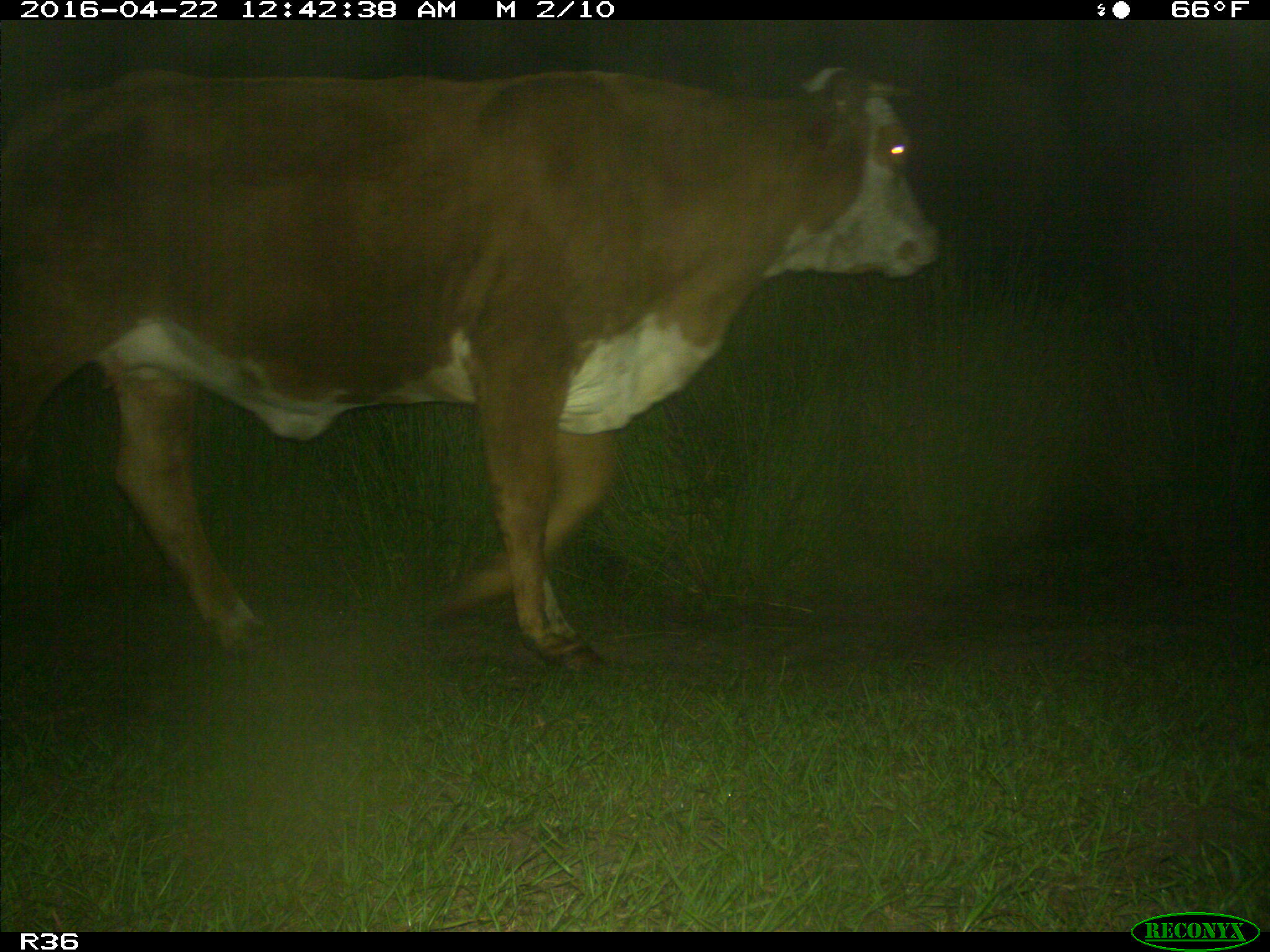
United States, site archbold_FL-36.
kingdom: Animalia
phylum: Chordata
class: Mammalia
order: Artiodactyla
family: Bovidae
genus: Bos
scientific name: Bos taurus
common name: domestic cow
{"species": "Bos taurus (domestic cow)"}